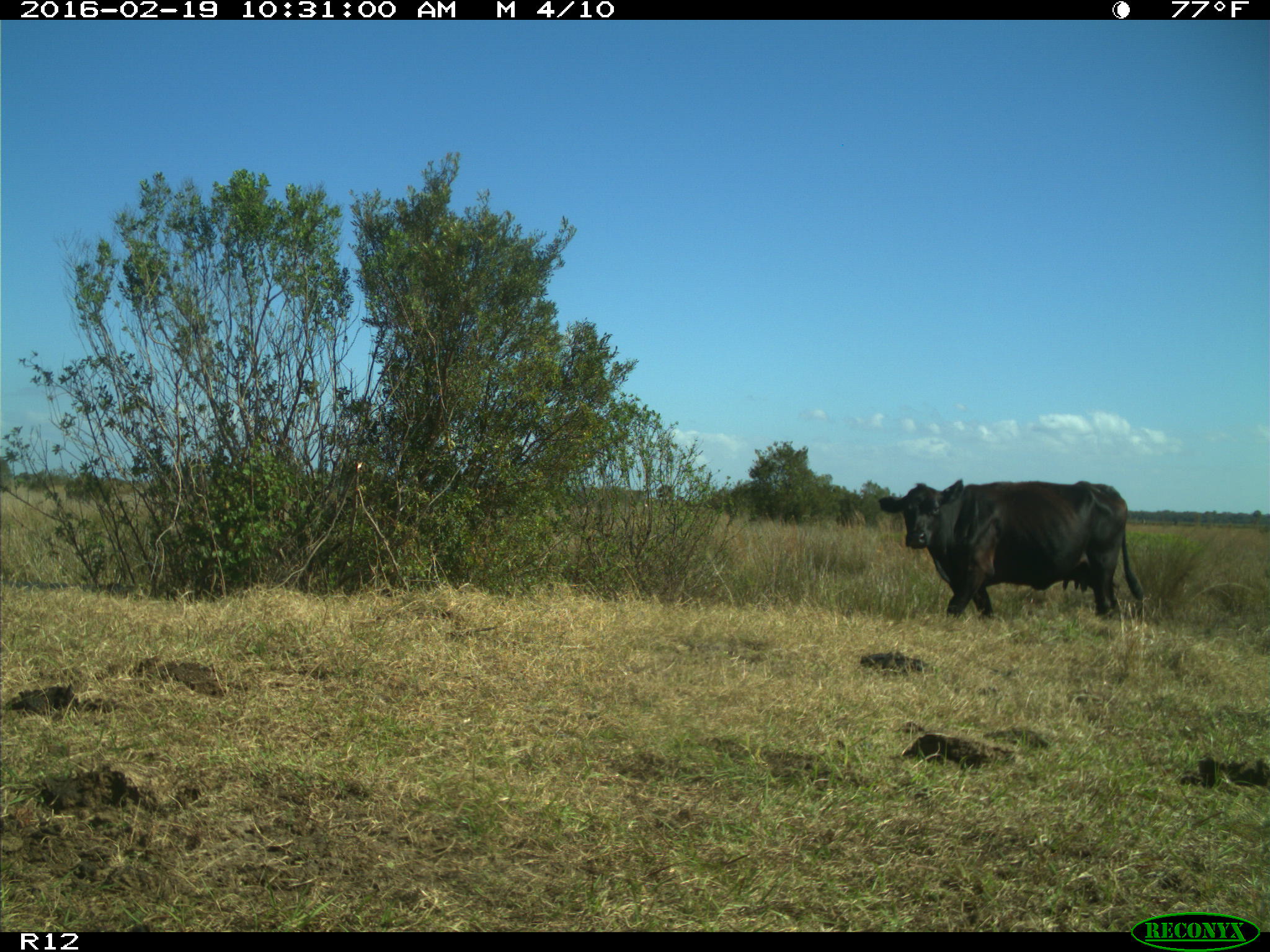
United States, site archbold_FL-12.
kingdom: Animalia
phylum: Chordata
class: Mammalia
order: Artiodactyla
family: Bovidae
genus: Bos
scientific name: Bos taurus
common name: domestic cow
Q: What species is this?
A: Bos taurus (domestic cow).